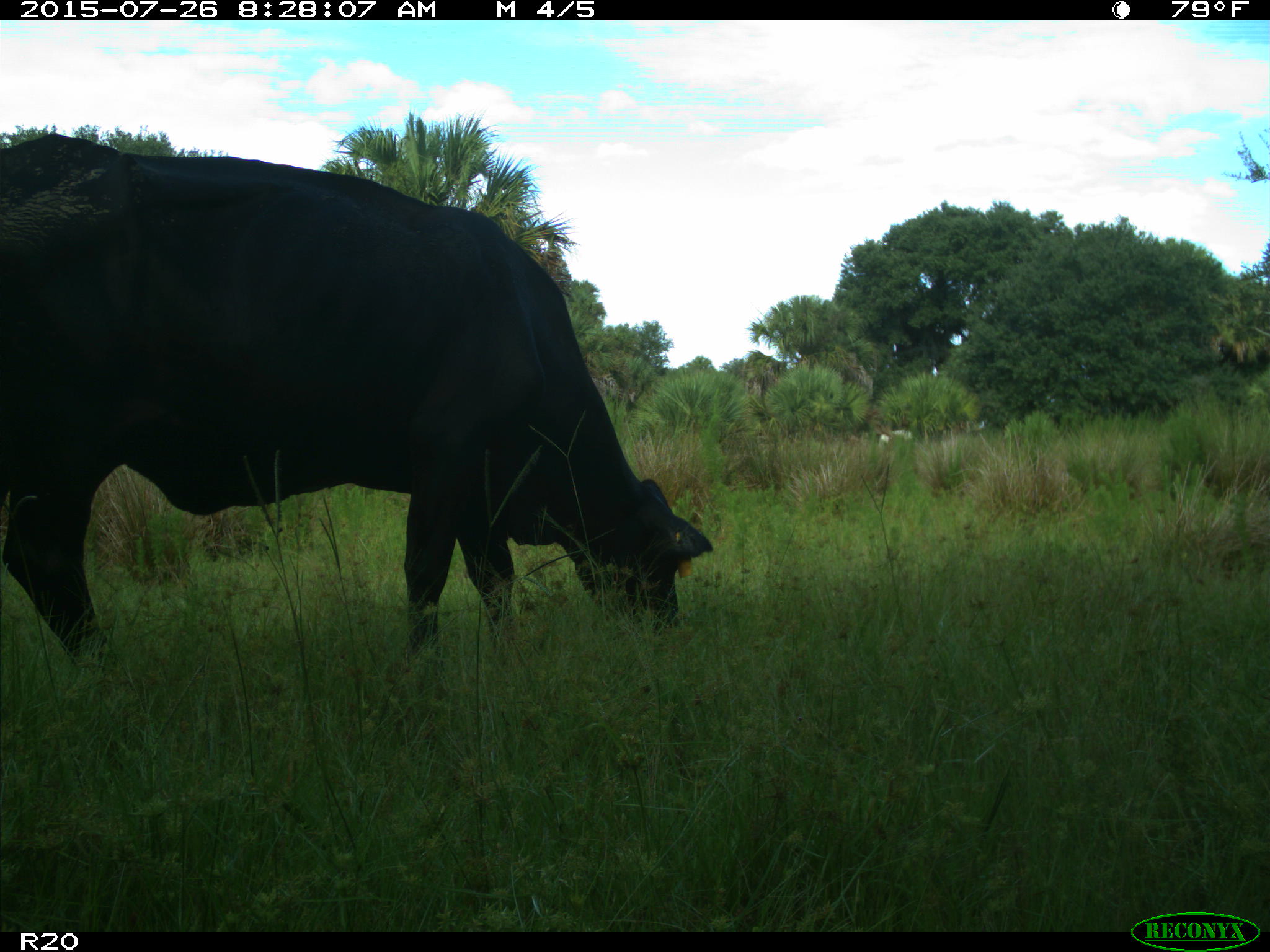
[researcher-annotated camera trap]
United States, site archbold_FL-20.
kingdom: Animalia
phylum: Chordata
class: Mammalia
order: Artiodactyla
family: Bovidae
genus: Bos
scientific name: Bos taurus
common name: domestic cow